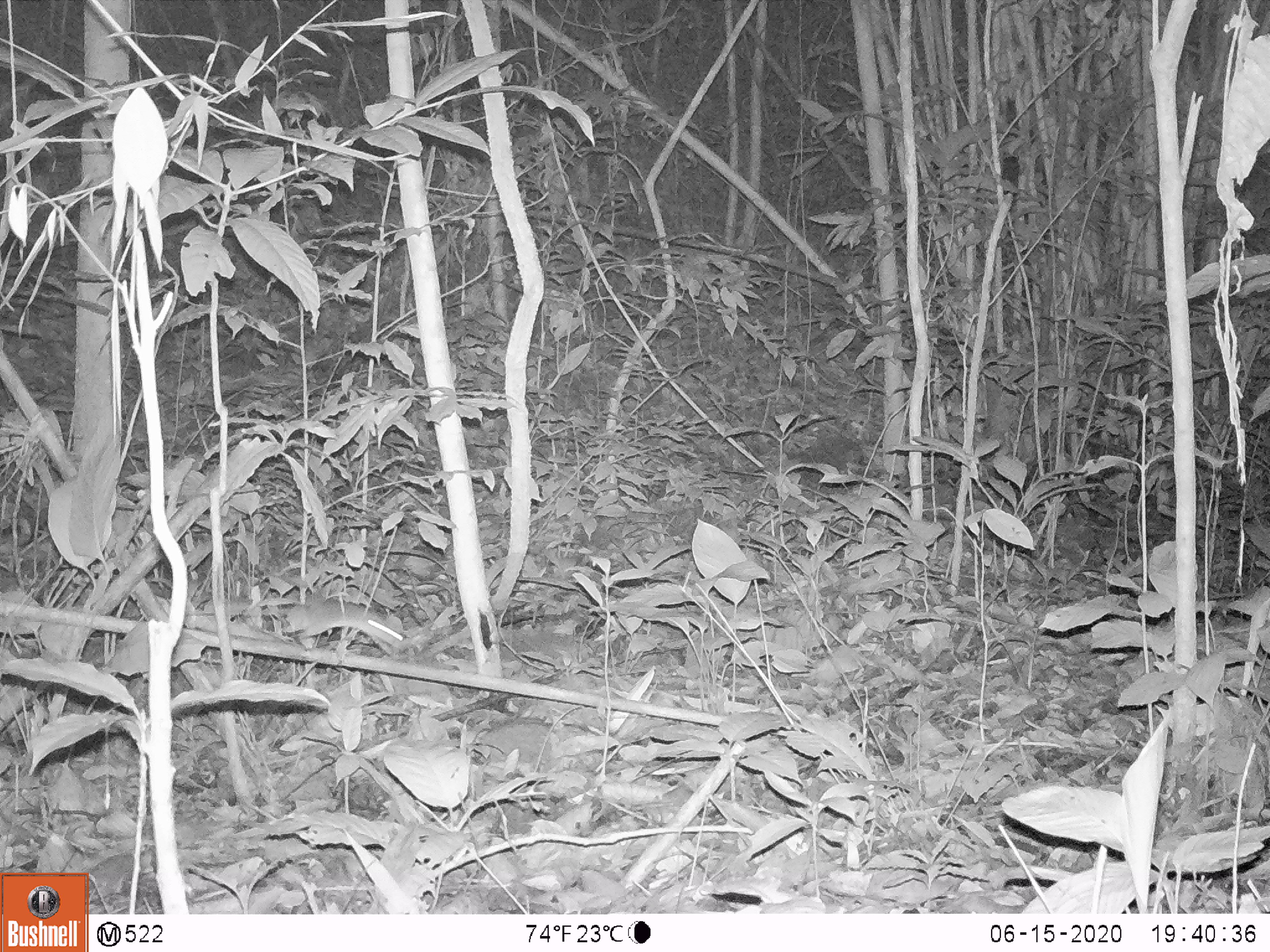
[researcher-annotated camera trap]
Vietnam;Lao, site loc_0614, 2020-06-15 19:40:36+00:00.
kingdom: Animalia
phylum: Chordata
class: Mammalia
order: Rodentia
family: Muridae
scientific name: Muridae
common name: old-world mice and rats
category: unidentified murid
Unidentified murid (old-world mice and rats) (Muridae). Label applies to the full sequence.